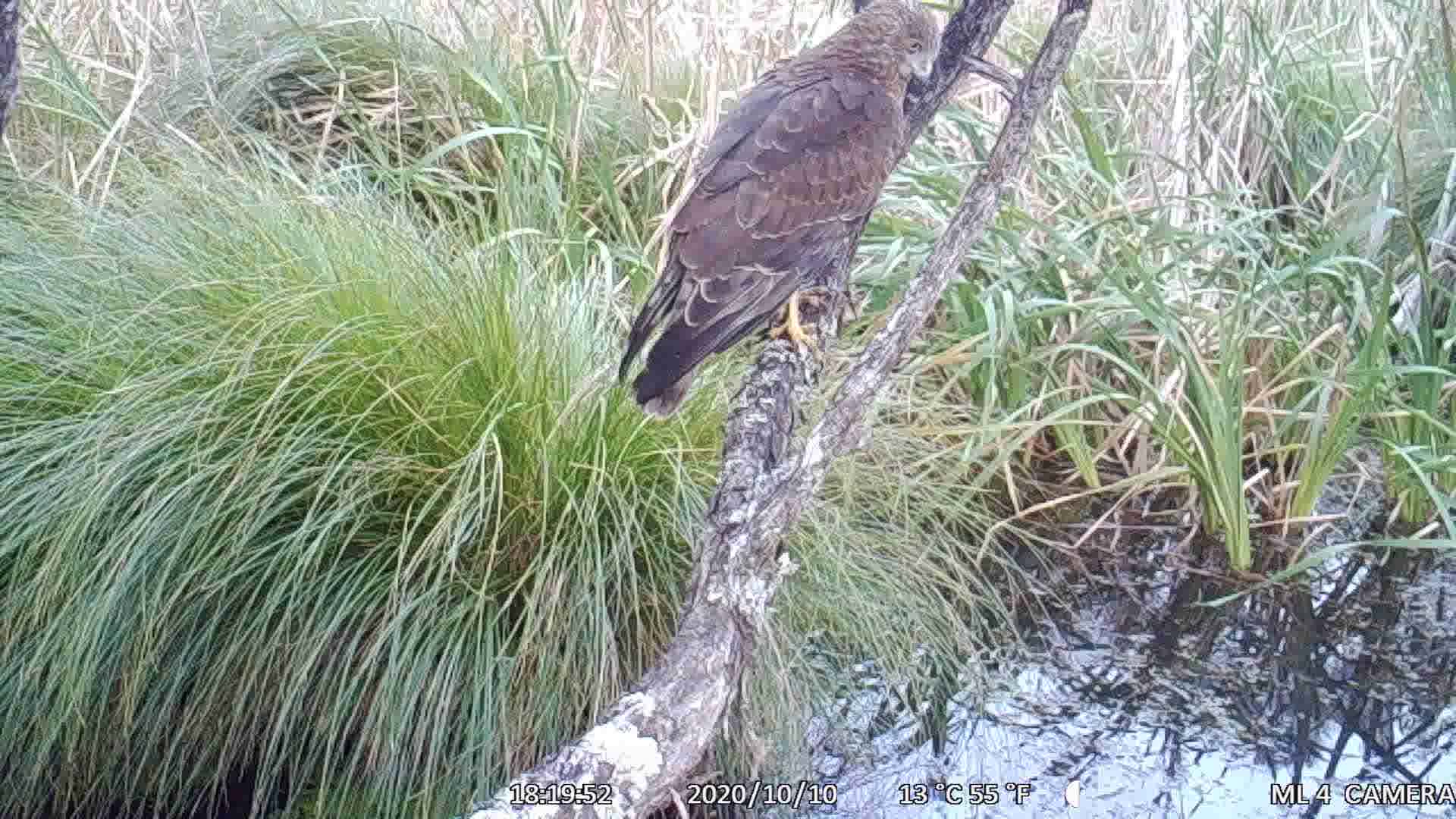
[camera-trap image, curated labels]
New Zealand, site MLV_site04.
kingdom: Animalia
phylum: Chordata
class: Aves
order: Accipitriformes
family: Accipitridae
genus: Circus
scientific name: Circus approximans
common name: swamp harrier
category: harrier